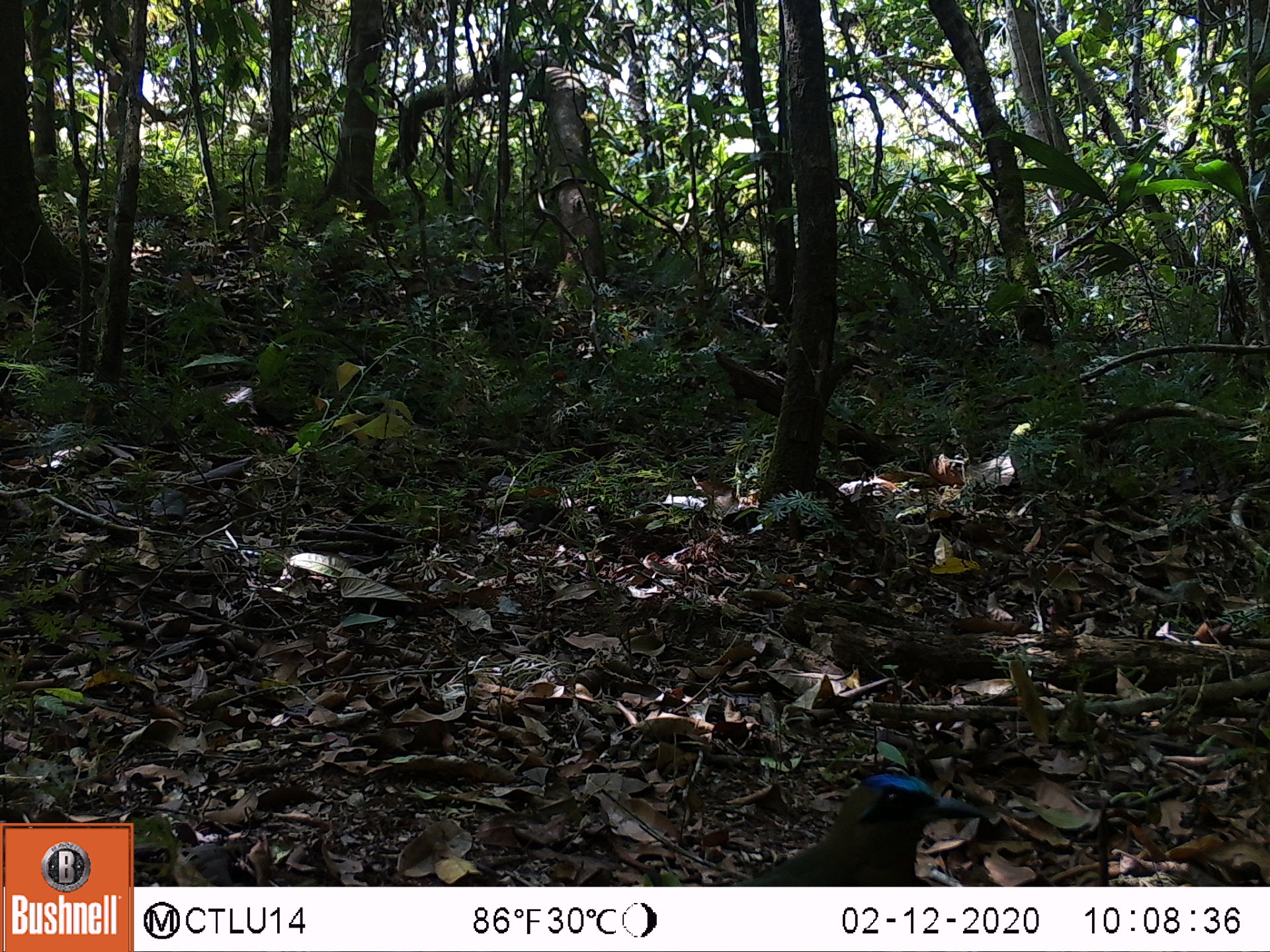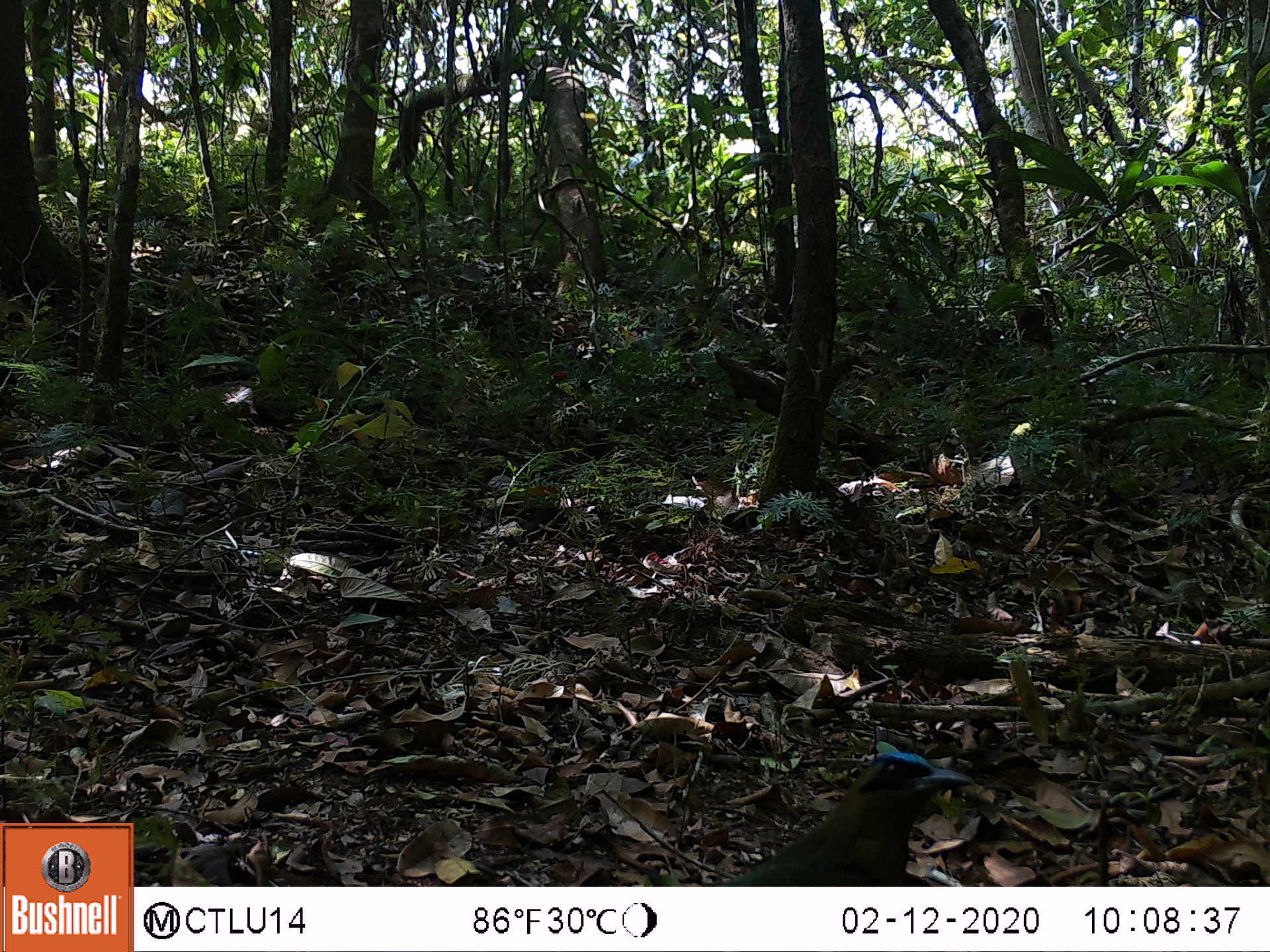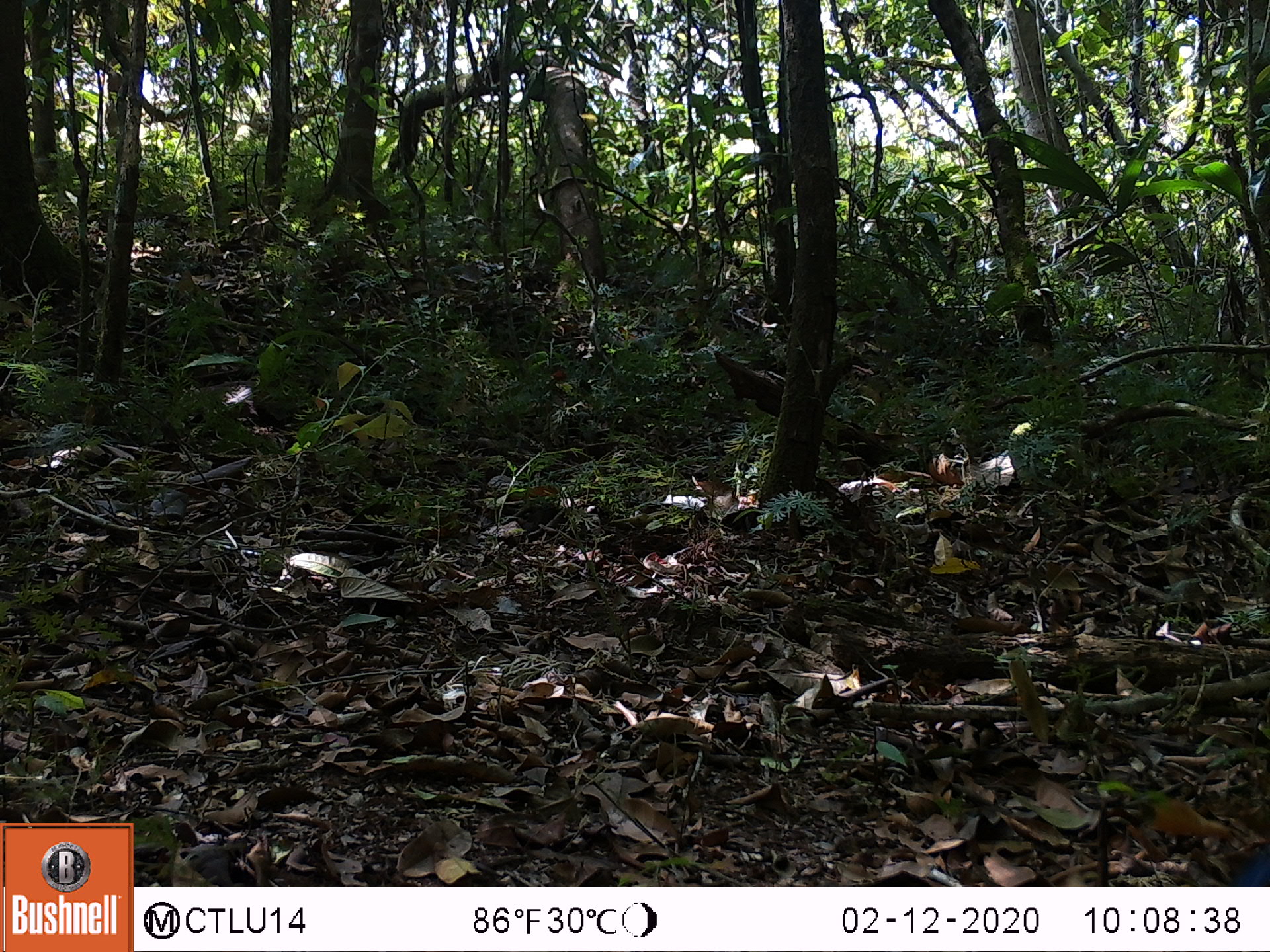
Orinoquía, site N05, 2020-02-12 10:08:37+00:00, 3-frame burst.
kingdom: Animalia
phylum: Chordata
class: Aves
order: Coraciiformes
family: Momotidae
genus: Momotus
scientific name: Momotus momota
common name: amazonian motmot